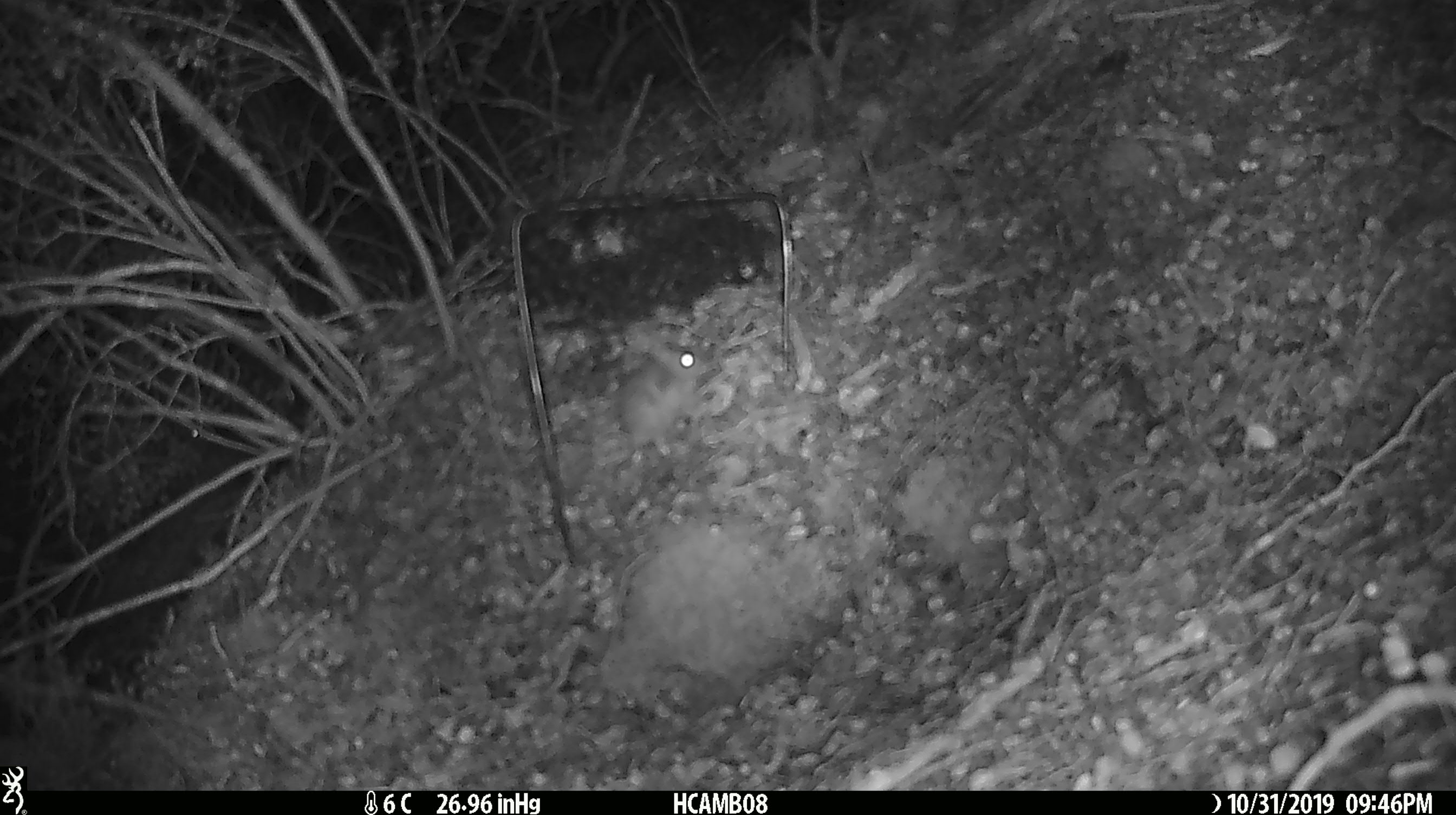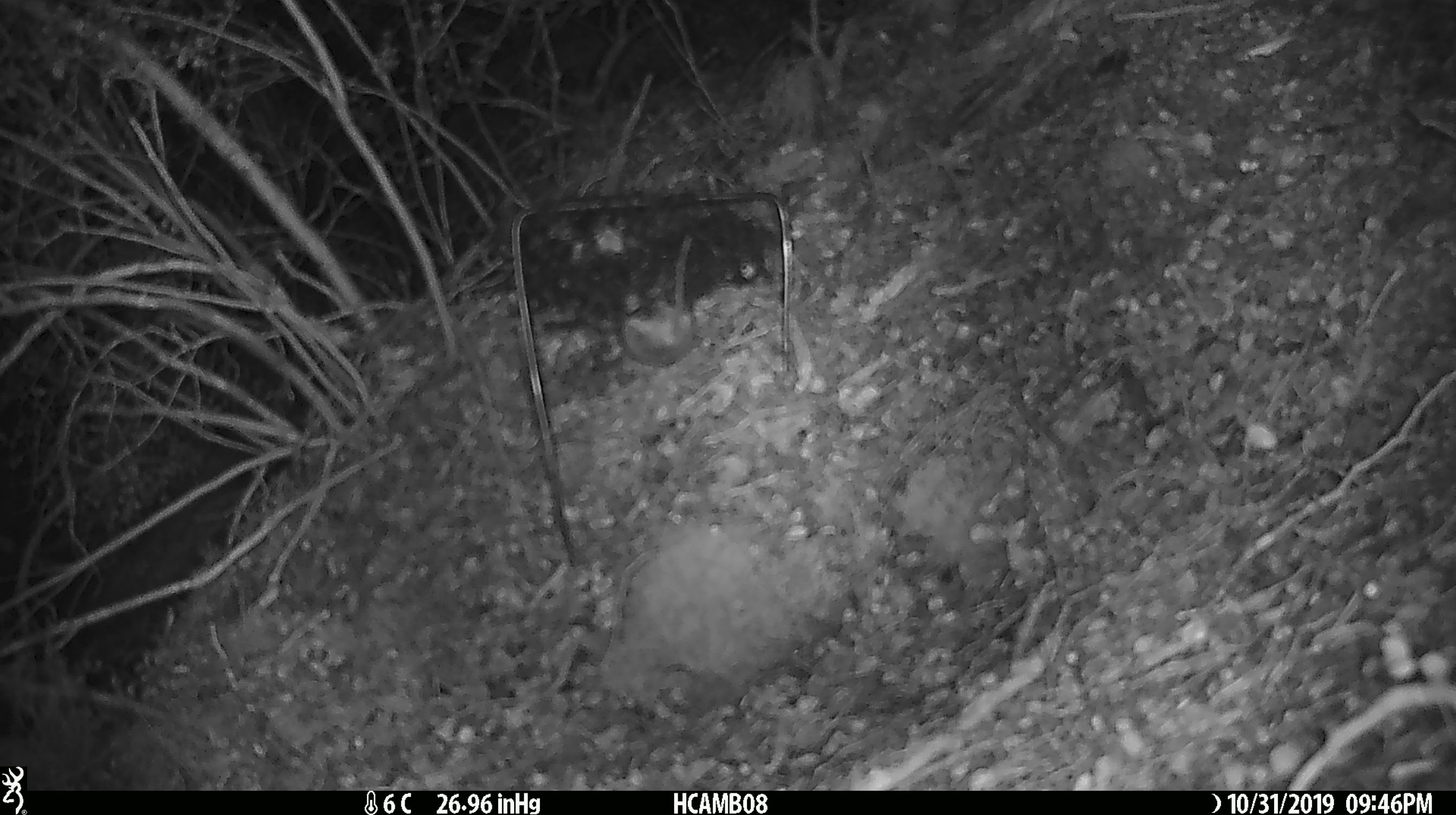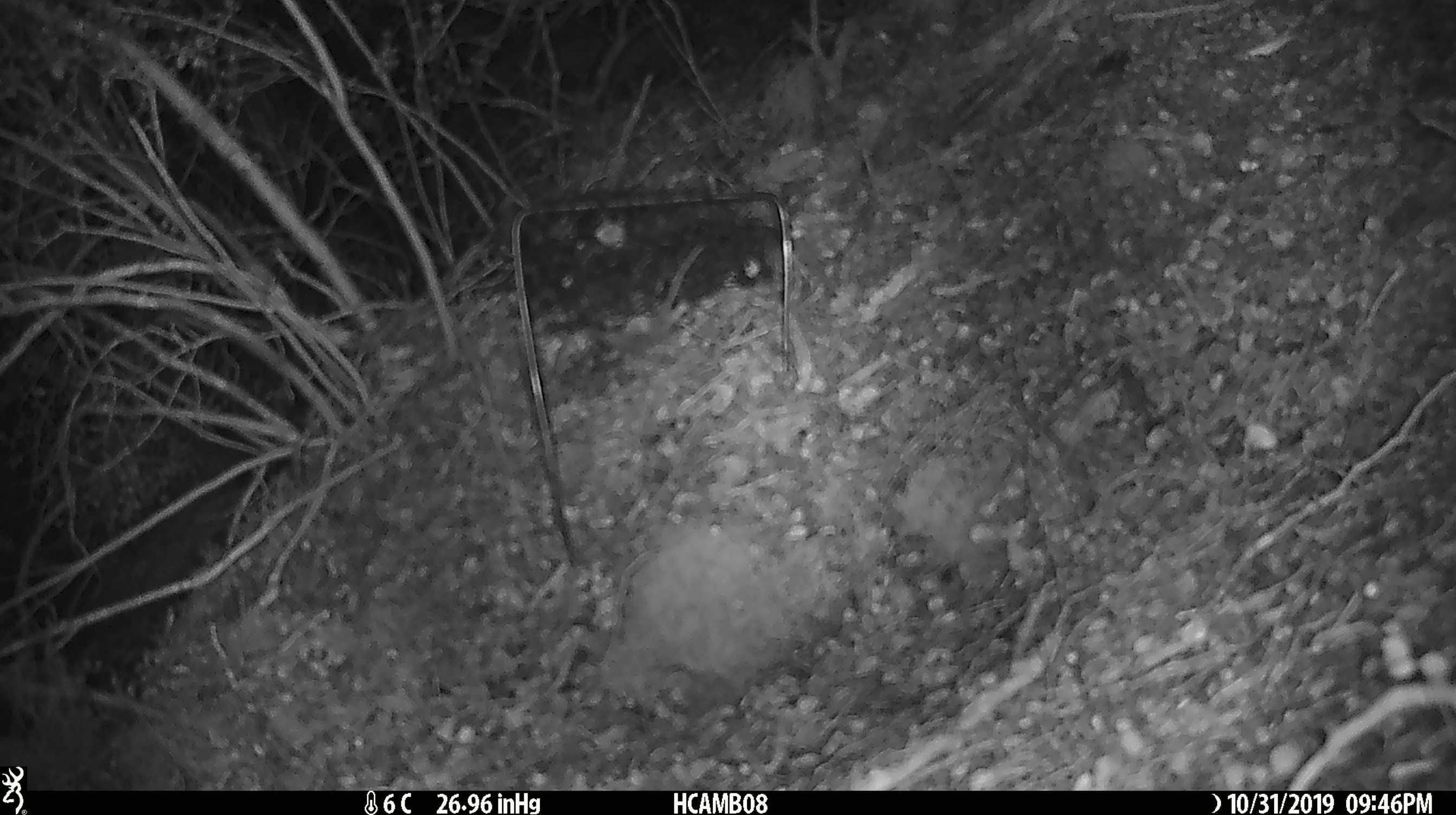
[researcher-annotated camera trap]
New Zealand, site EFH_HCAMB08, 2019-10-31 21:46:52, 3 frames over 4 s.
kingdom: Animalia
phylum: Chordata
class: Mammalia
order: Rodentia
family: Muridae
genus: Mus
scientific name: Mus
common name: mouse